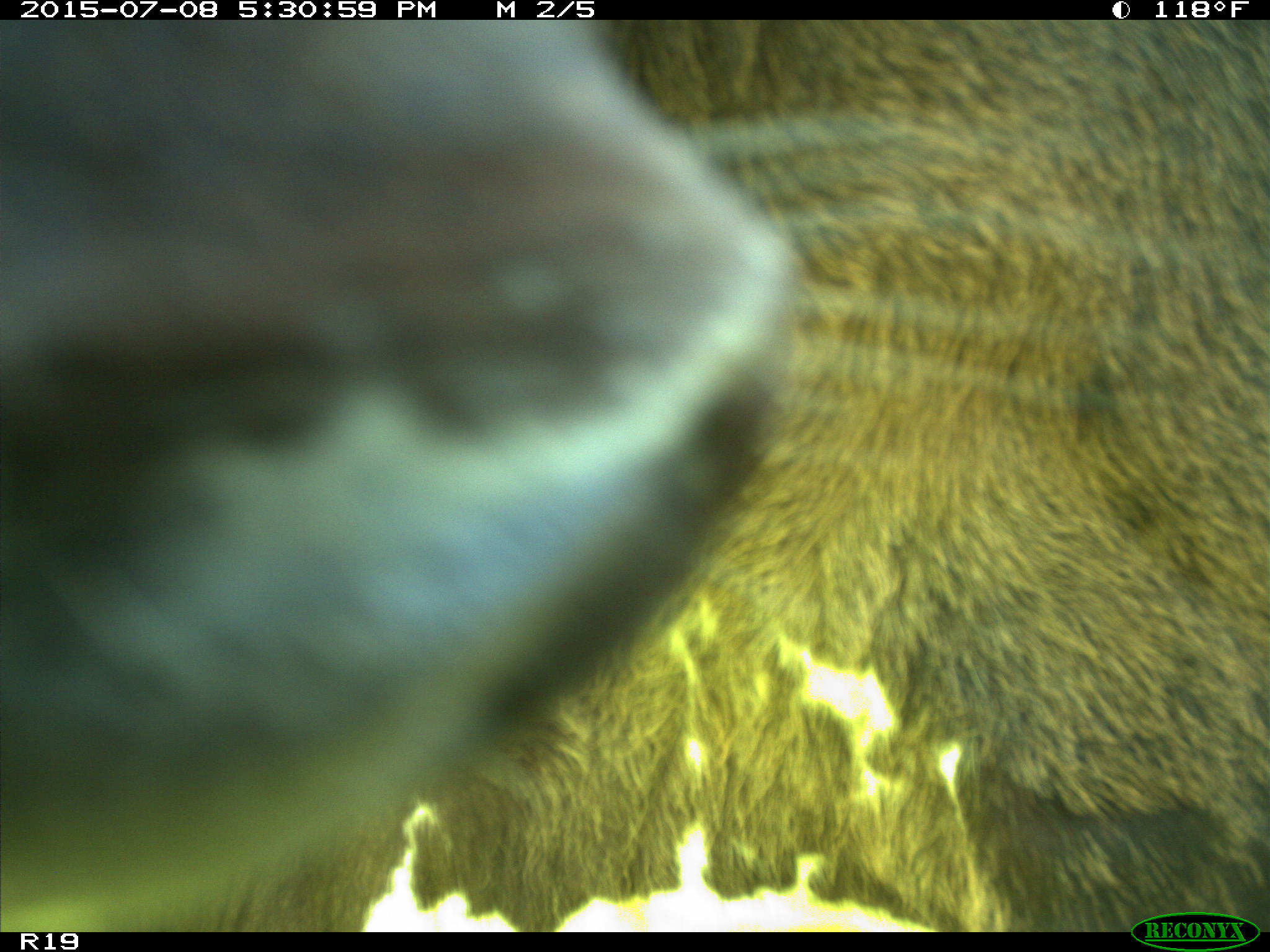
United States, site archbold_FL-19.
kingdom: Animalia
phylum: Chordata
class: Mammalia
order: Artiodactyla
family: Bovidae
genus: Bos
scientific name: Bos taurus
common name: domestic cow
Bos taurus (domestic cow).